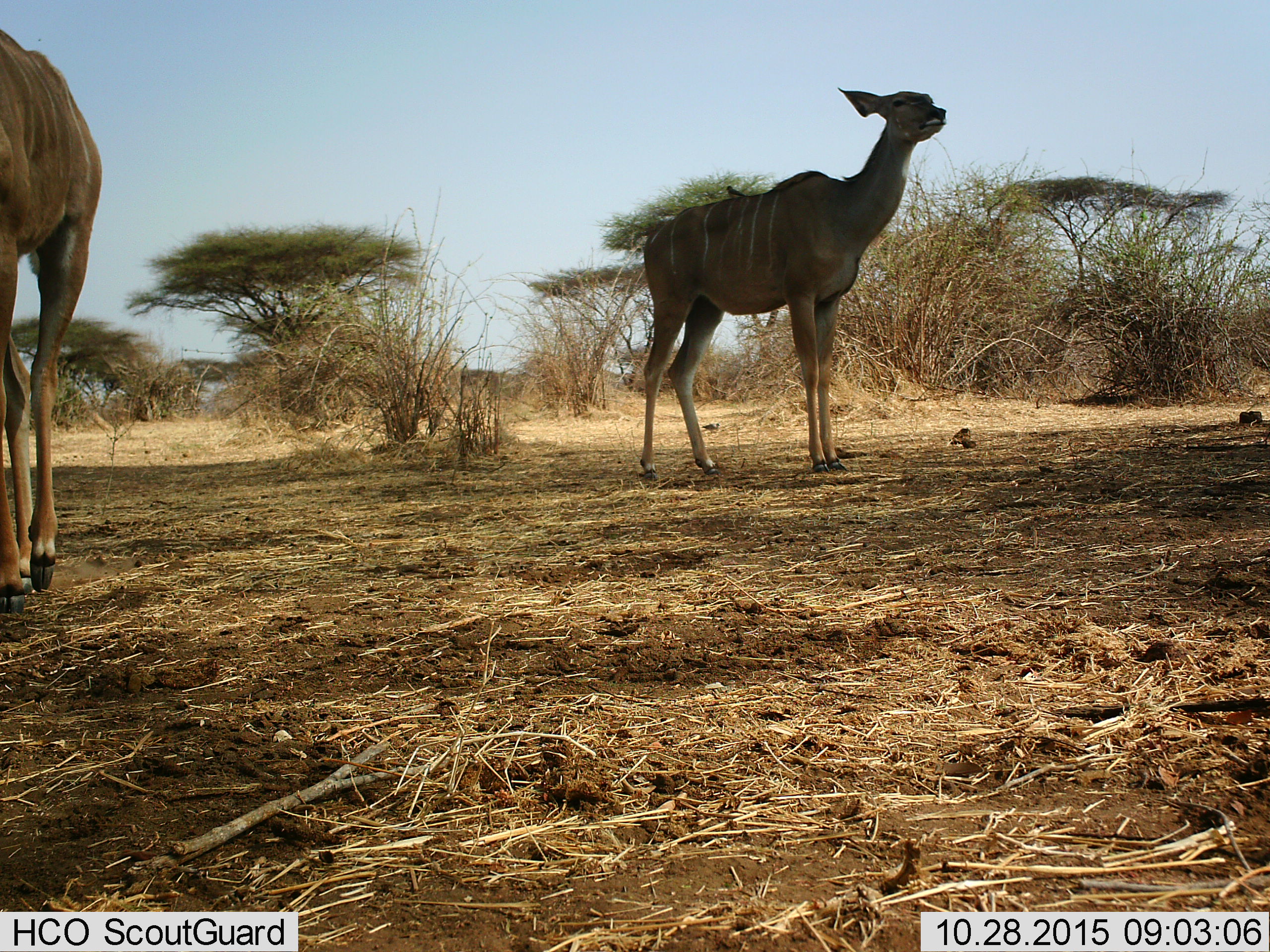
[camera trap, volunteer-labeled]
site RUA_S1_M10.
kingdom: Animalia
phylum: Chordata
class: Mammalia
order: Artiodactyla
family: Bovidae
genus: Tragelaphus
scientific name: Tragelaphus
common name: kudu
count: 2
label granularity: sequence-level